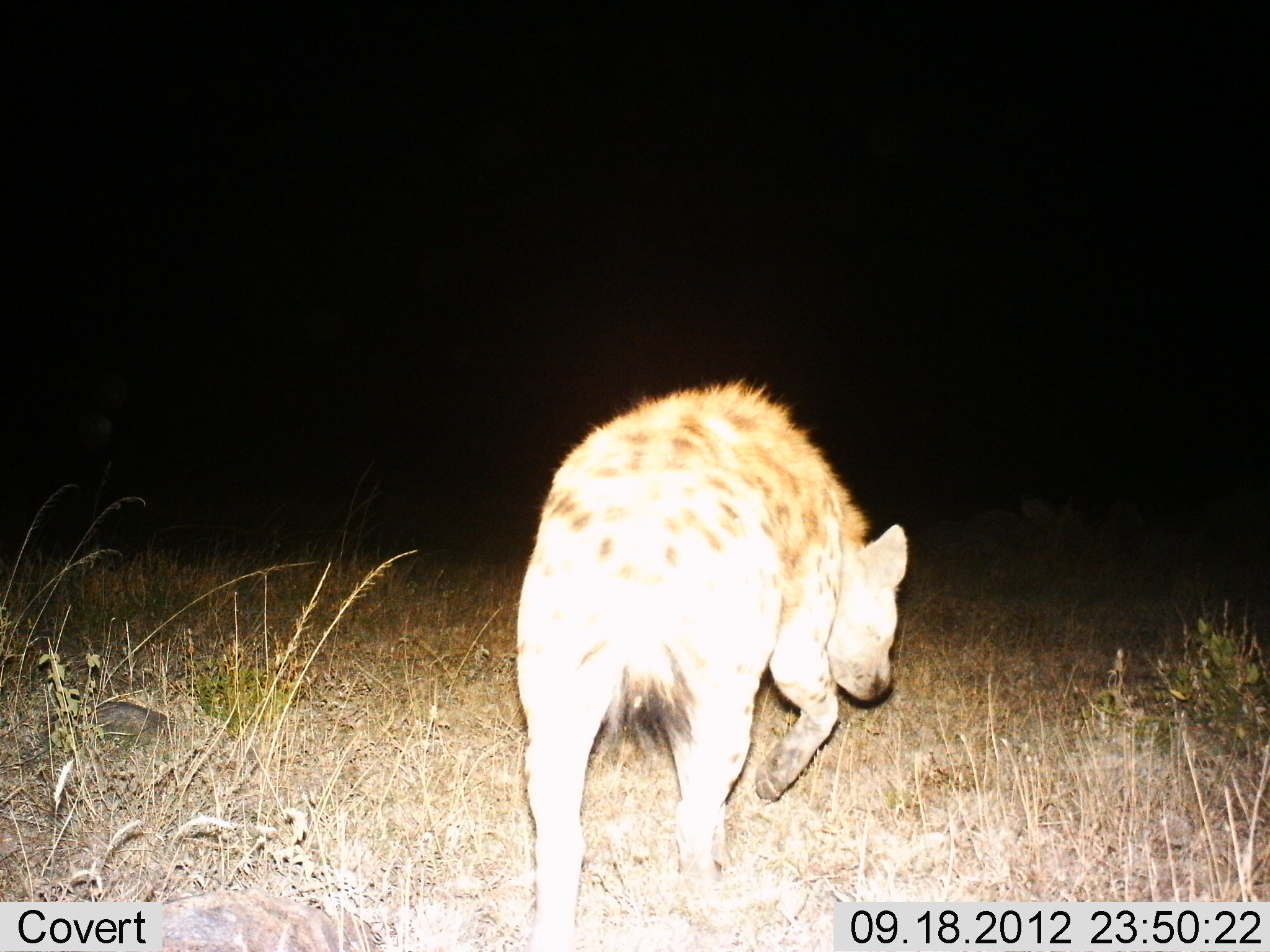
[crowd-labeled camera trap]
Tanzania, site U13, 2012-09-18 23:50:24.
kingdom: Animalia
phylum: Chordata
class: Mammalia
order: Carnivora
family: Hyaenidae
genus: Crocuta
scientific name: Crocuta crocuta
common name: spotted hyena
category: hyenaspotted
Hyenaspotted (spotted hyena) (Crocuta crocuta), count 1. Behavior (volunteer vote fractions): standing 0%, resting 0%, moving 100%, interacting 0%. Young present (vote fraction): 0%. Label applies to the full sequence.